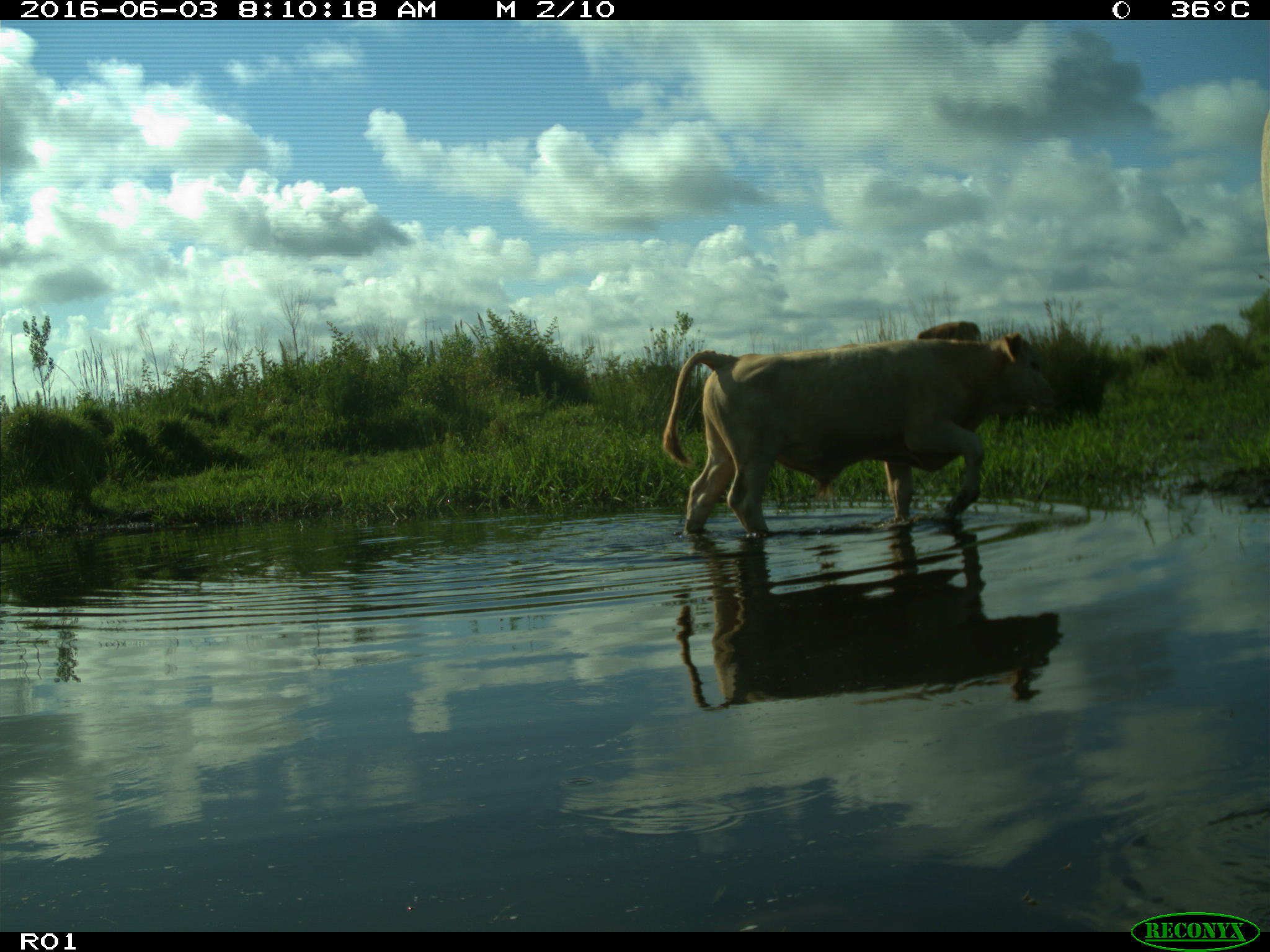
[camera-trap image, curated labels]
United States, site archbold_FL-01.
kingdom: Animalia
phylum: Chordata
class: Mammalia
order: Artiodactyla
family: Bovidae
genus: Bos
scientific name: Bos taurus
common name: domestic cow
Bos taurus (domestic cow).